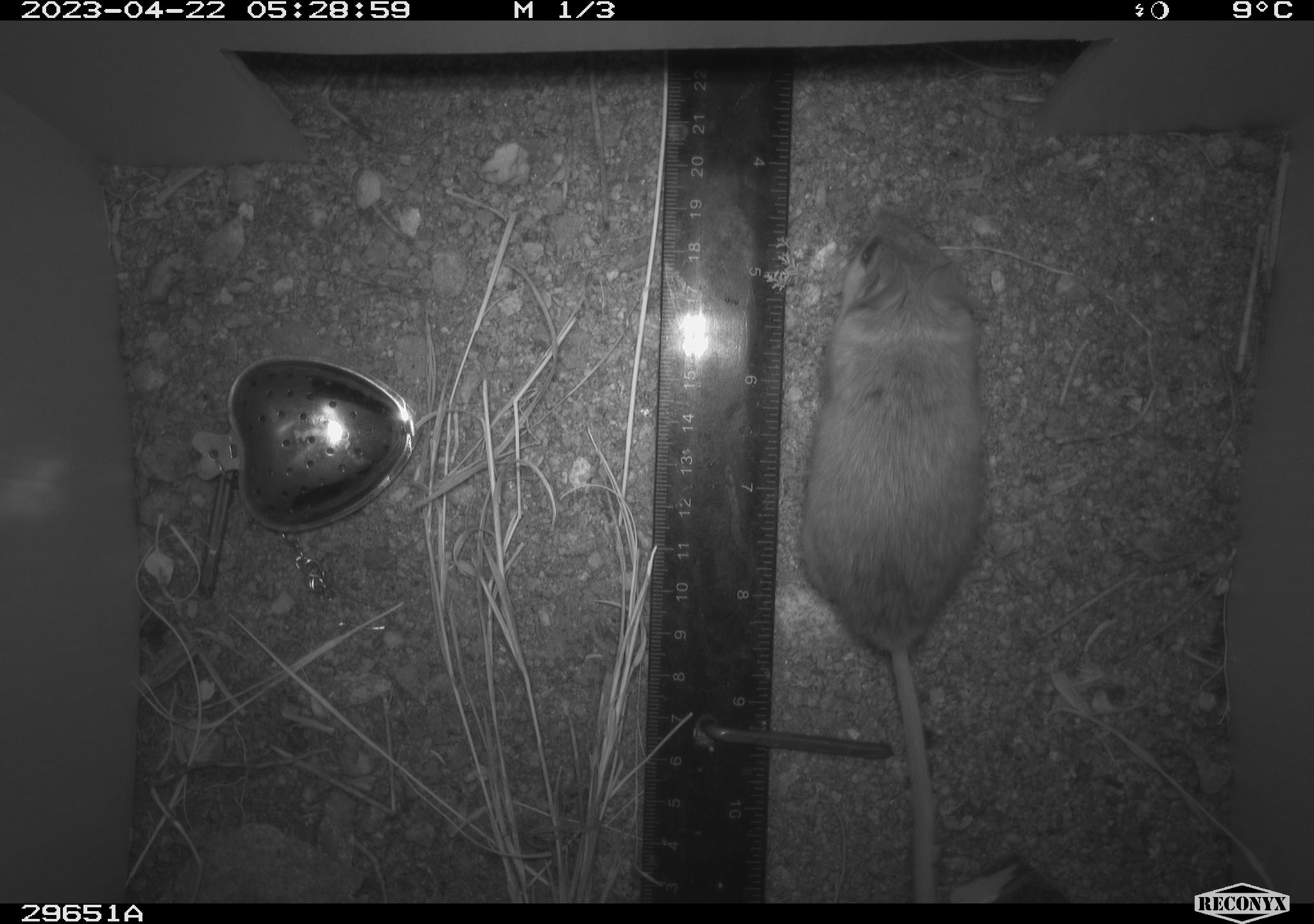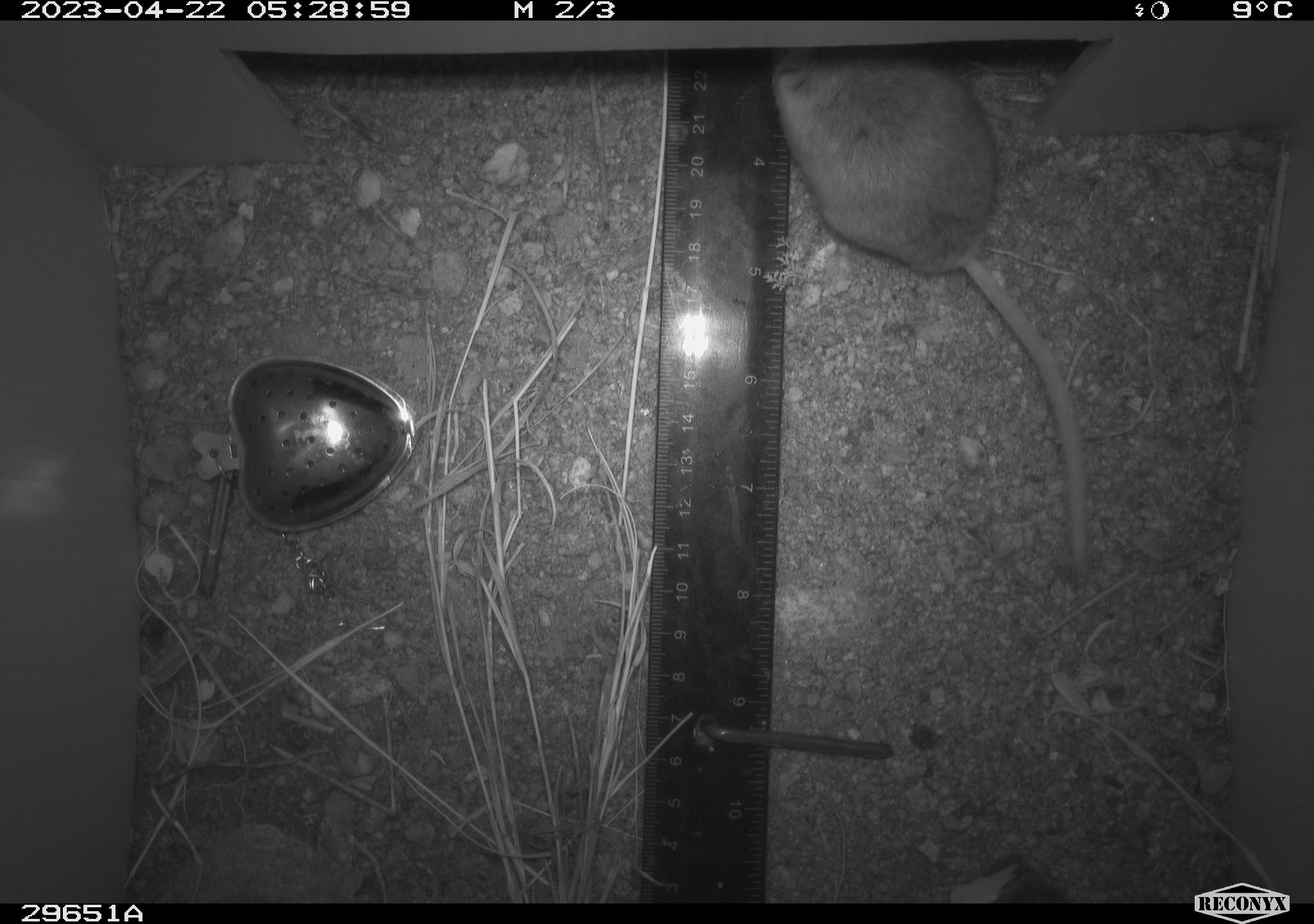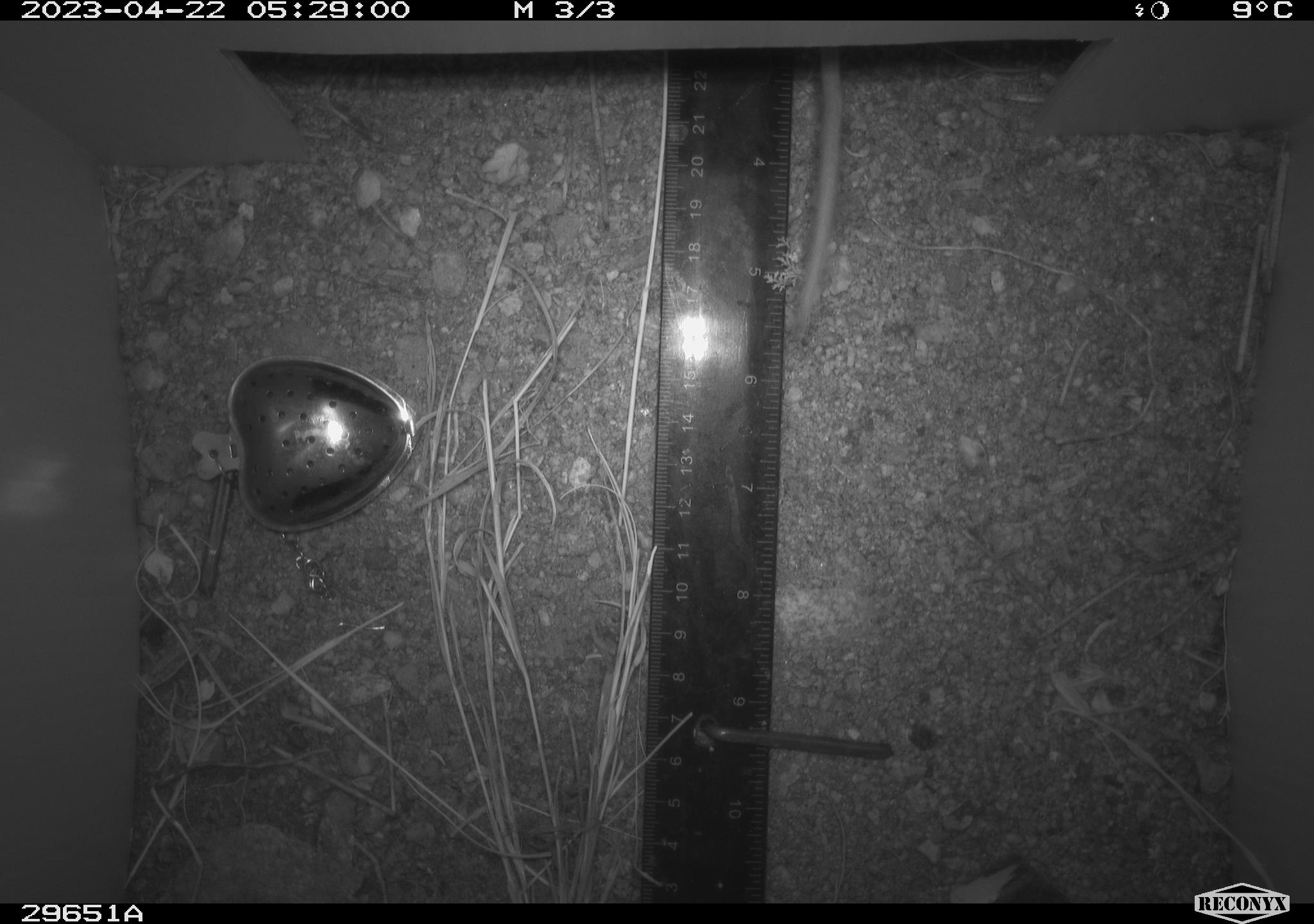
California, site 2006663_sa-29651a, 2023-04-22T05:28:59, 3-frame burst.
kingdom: Animalia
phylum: Chordata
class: Mammalia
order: Rodentia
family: Cricetidae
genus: Peromyscus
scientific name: Peromyscus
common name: deer mice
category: peromyscus species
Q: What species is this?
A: Peromyscus species (deer mice) (Peromyscus).